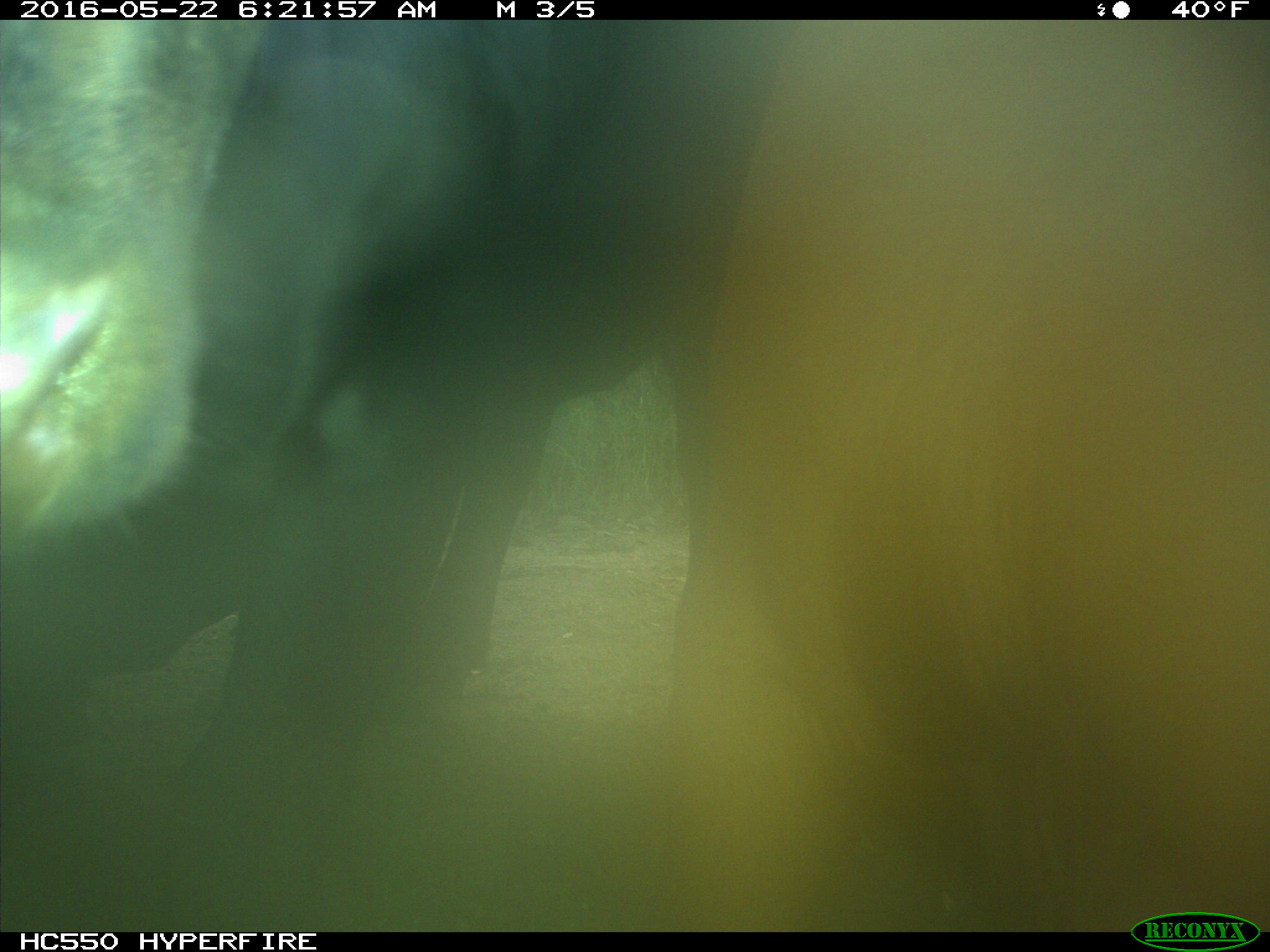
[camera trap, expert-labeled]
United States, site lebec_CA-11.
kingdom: Animalia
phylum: Chordata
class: Mammalia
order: Artiodactyla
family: Bovidae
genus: Bos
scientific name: Bos taurus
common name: domestic cow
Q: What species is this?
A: Bos taurus (domestic cow).